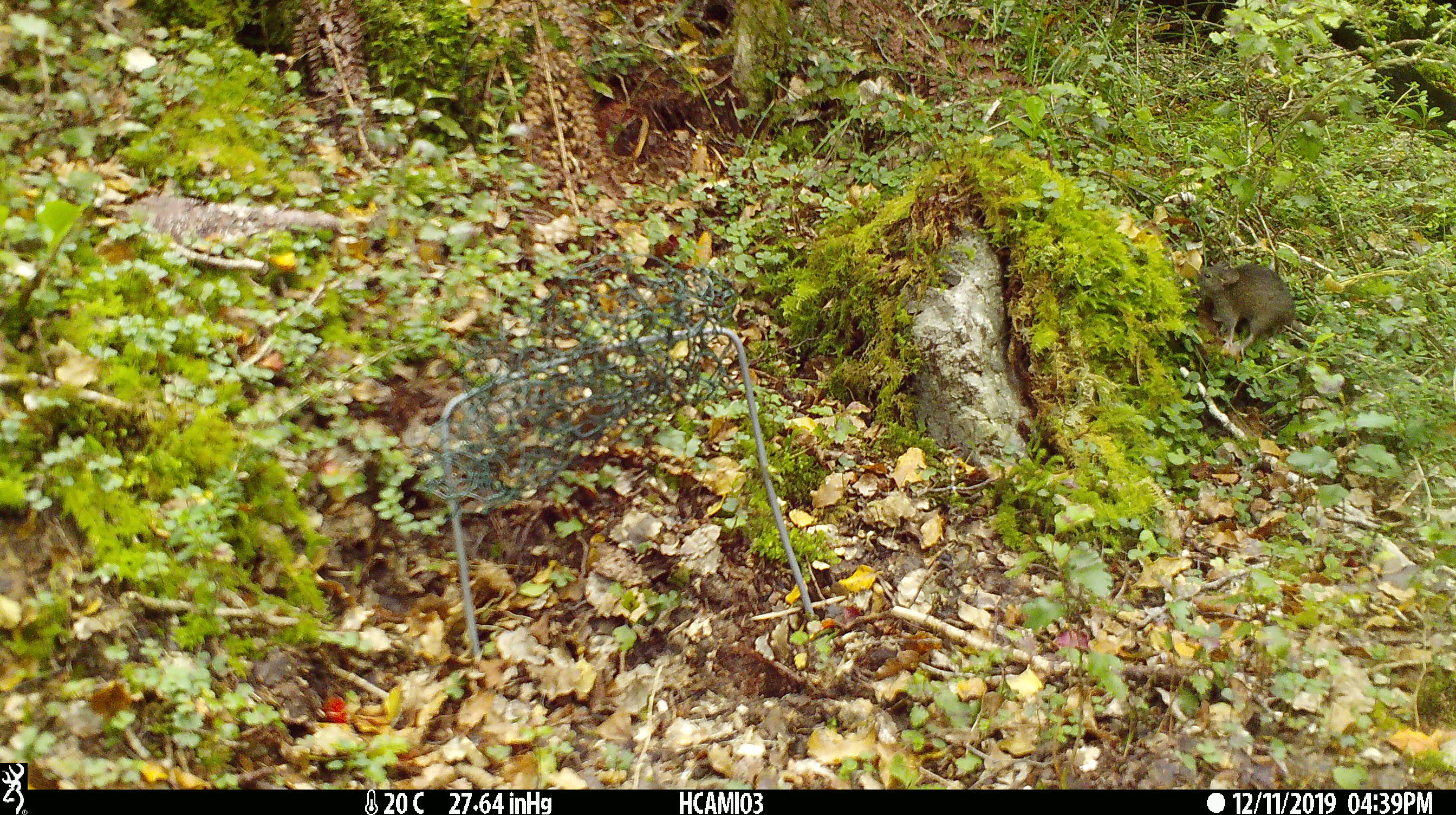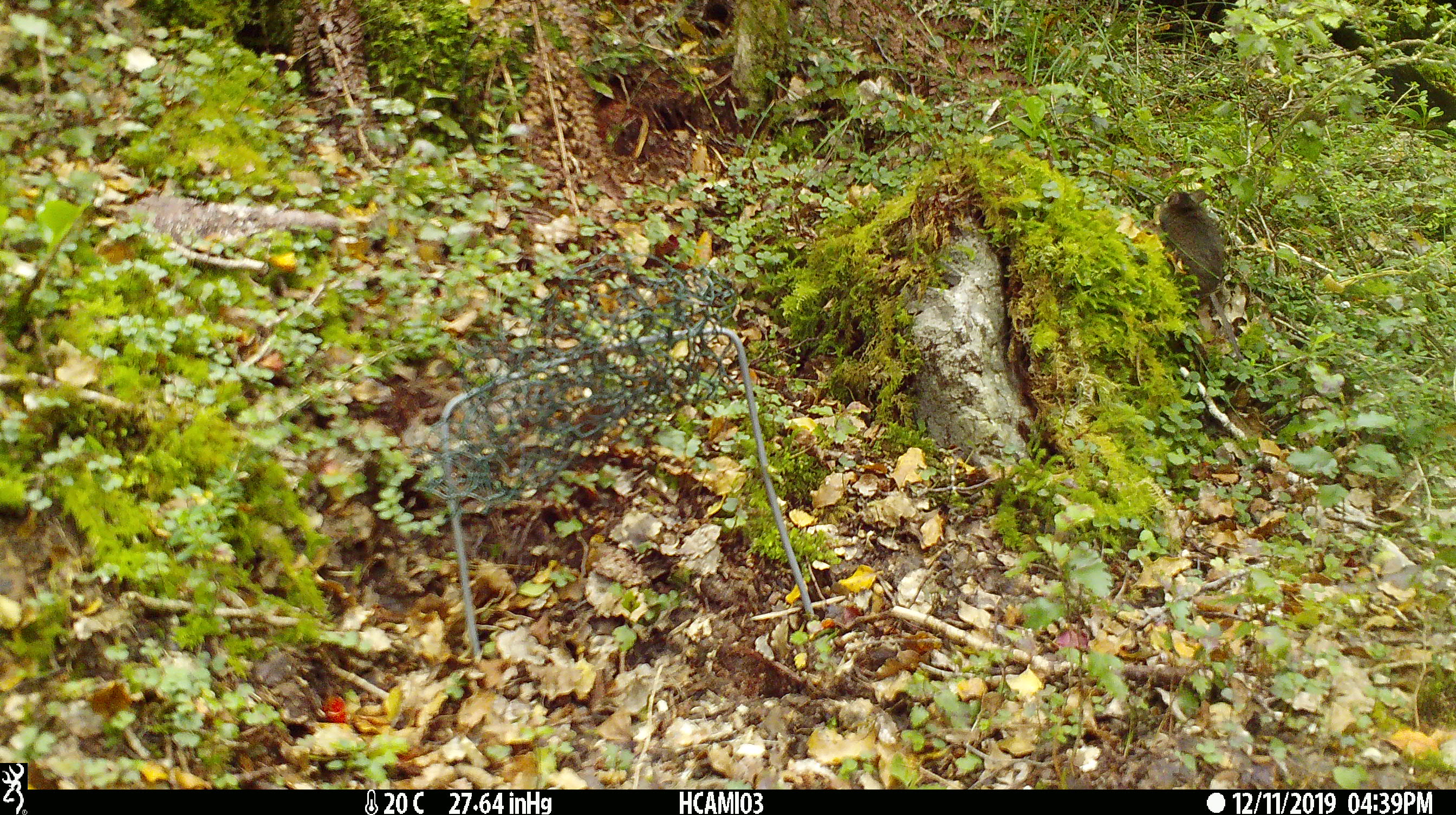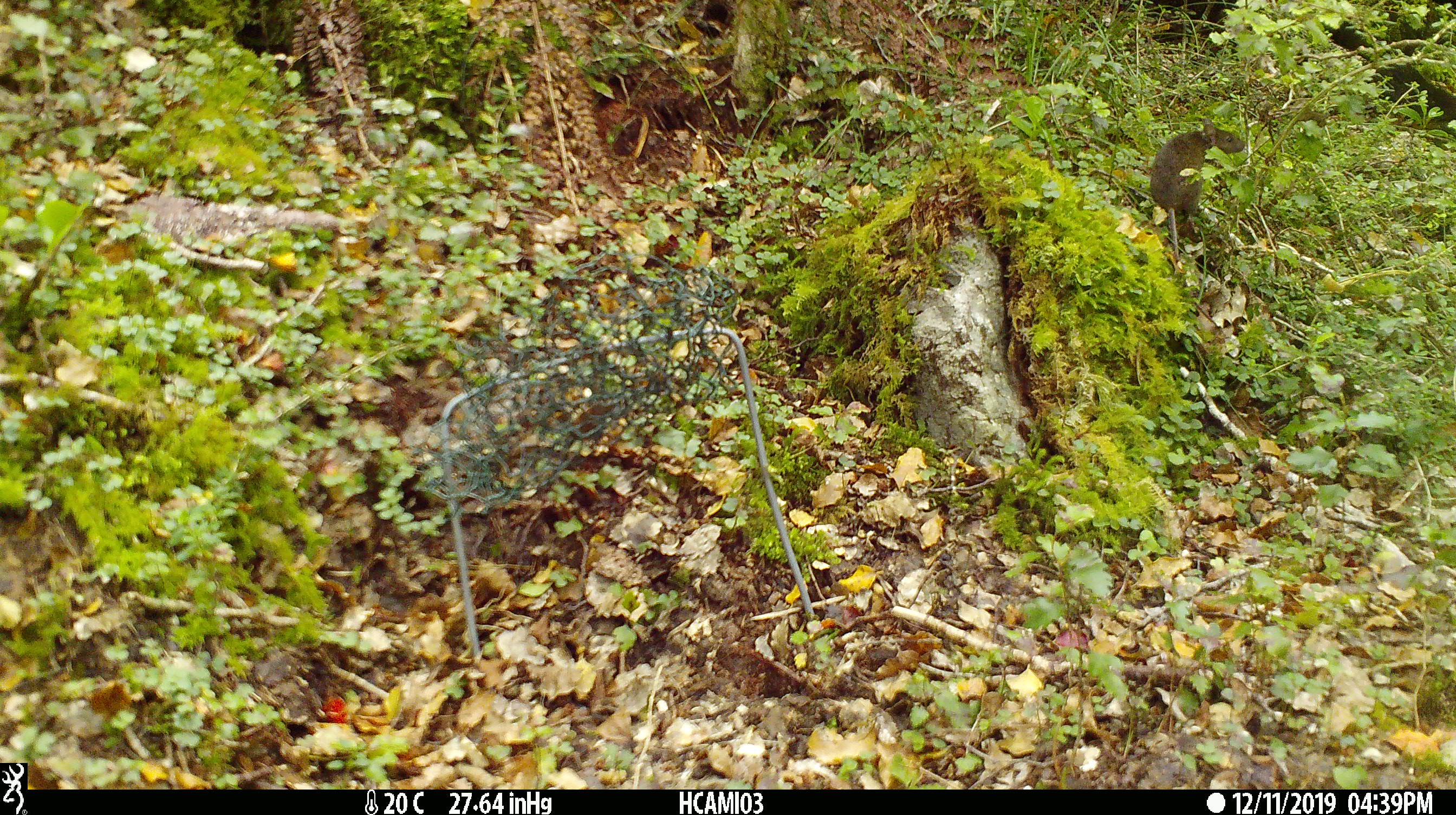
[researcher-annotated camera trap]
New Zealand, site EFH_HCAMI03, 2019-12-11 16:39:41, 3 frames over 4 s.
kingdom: Animalia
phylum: Chordata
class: Mammalia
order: Rodentia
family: Muridae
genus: Mus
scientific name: Mus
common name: mouse